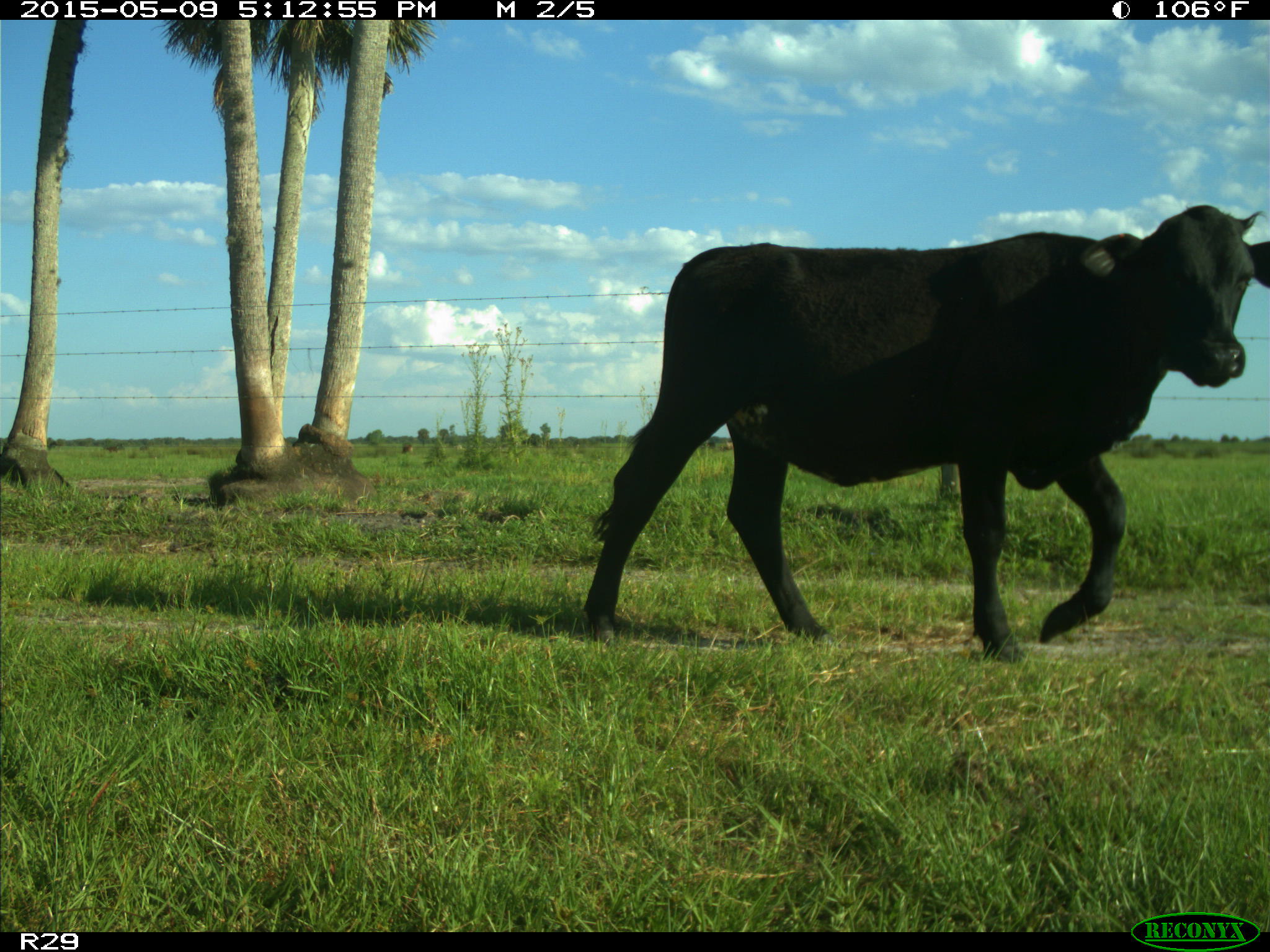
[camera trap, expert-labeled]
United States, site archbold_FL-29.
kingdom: Animalia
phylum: Chordata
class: Mammalia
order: Artiodactyla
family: Bovidae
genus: Bos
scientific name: Bos taurus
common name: domestic cow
Bos taurus (domestic cow).